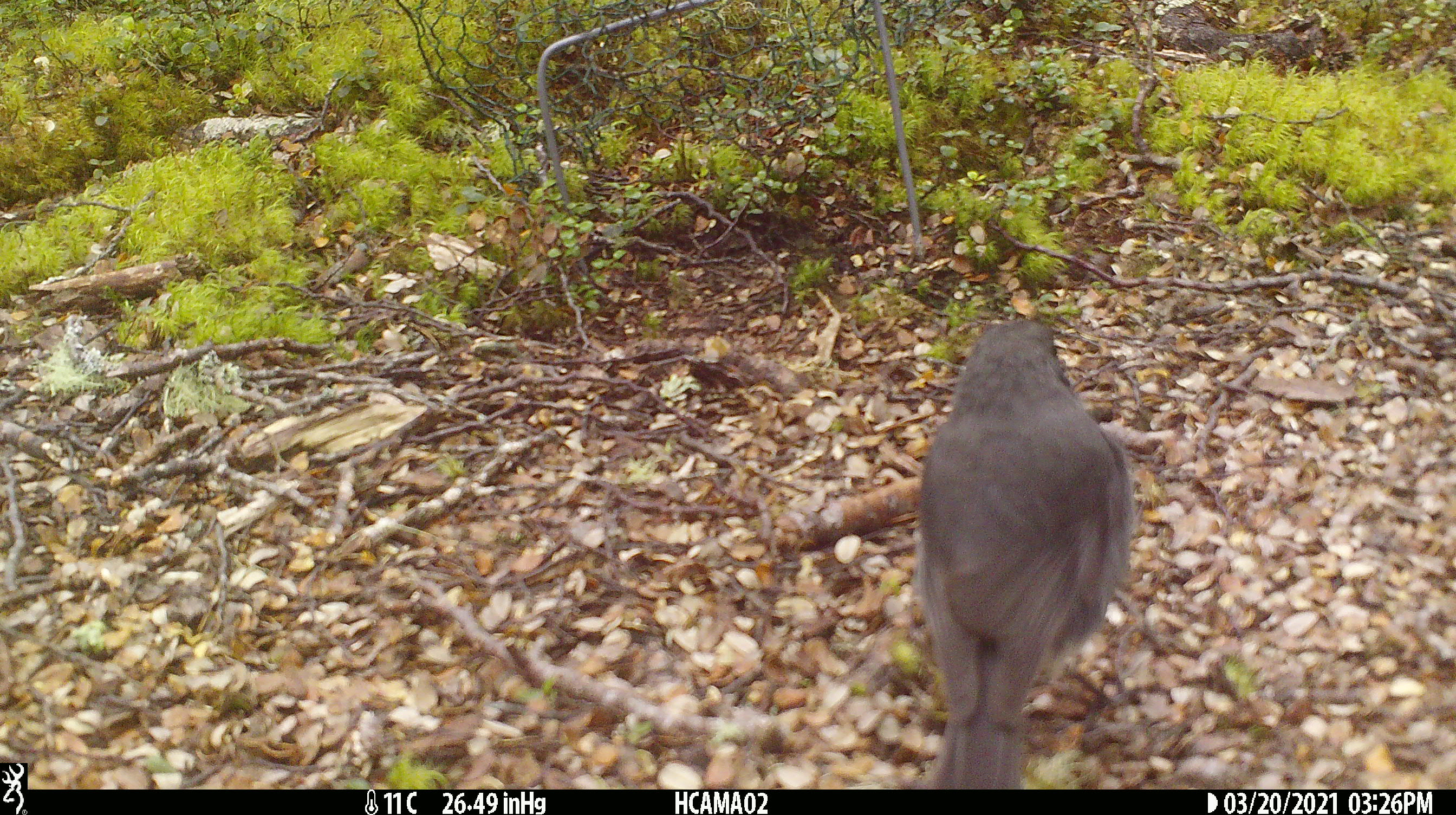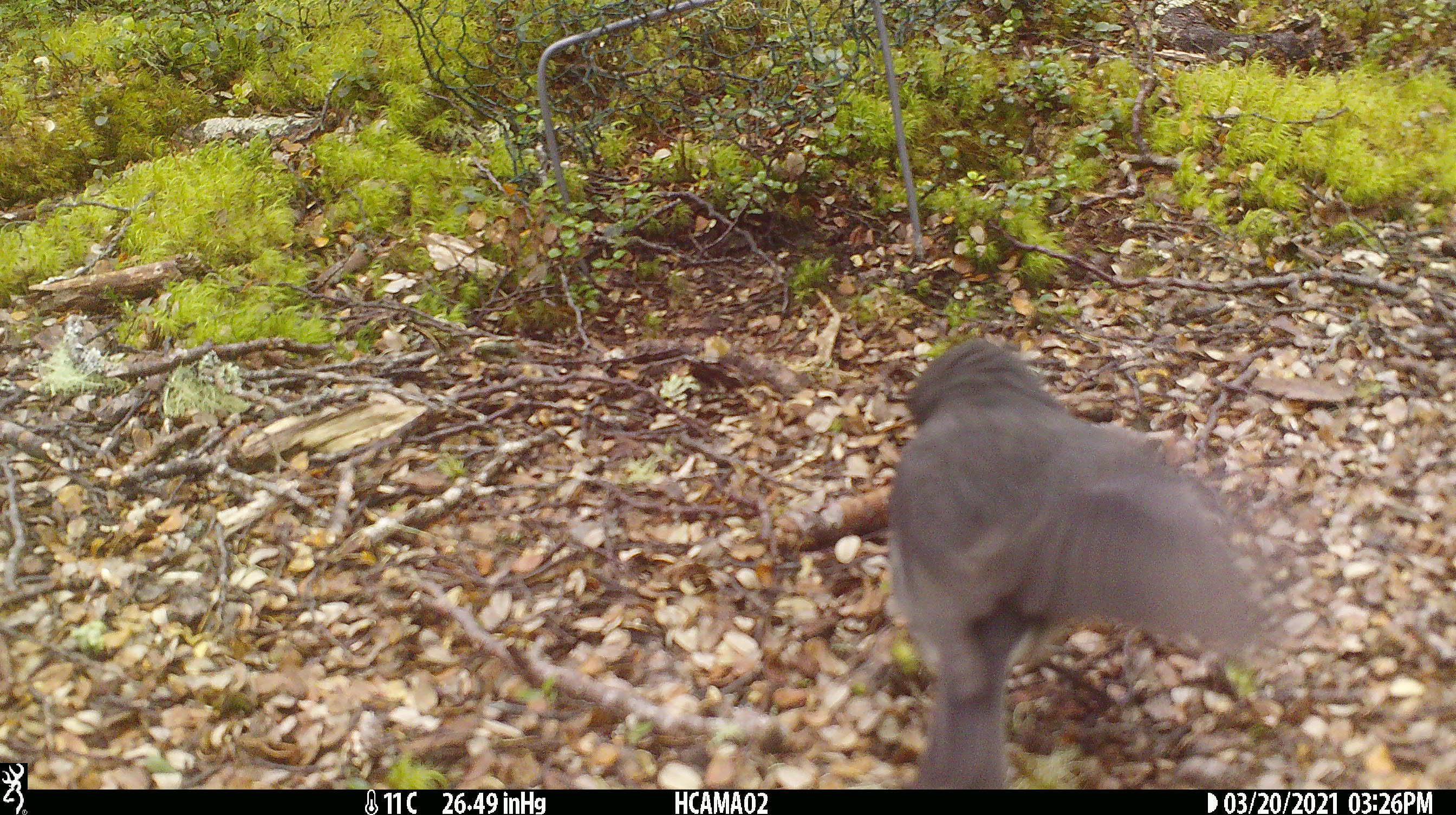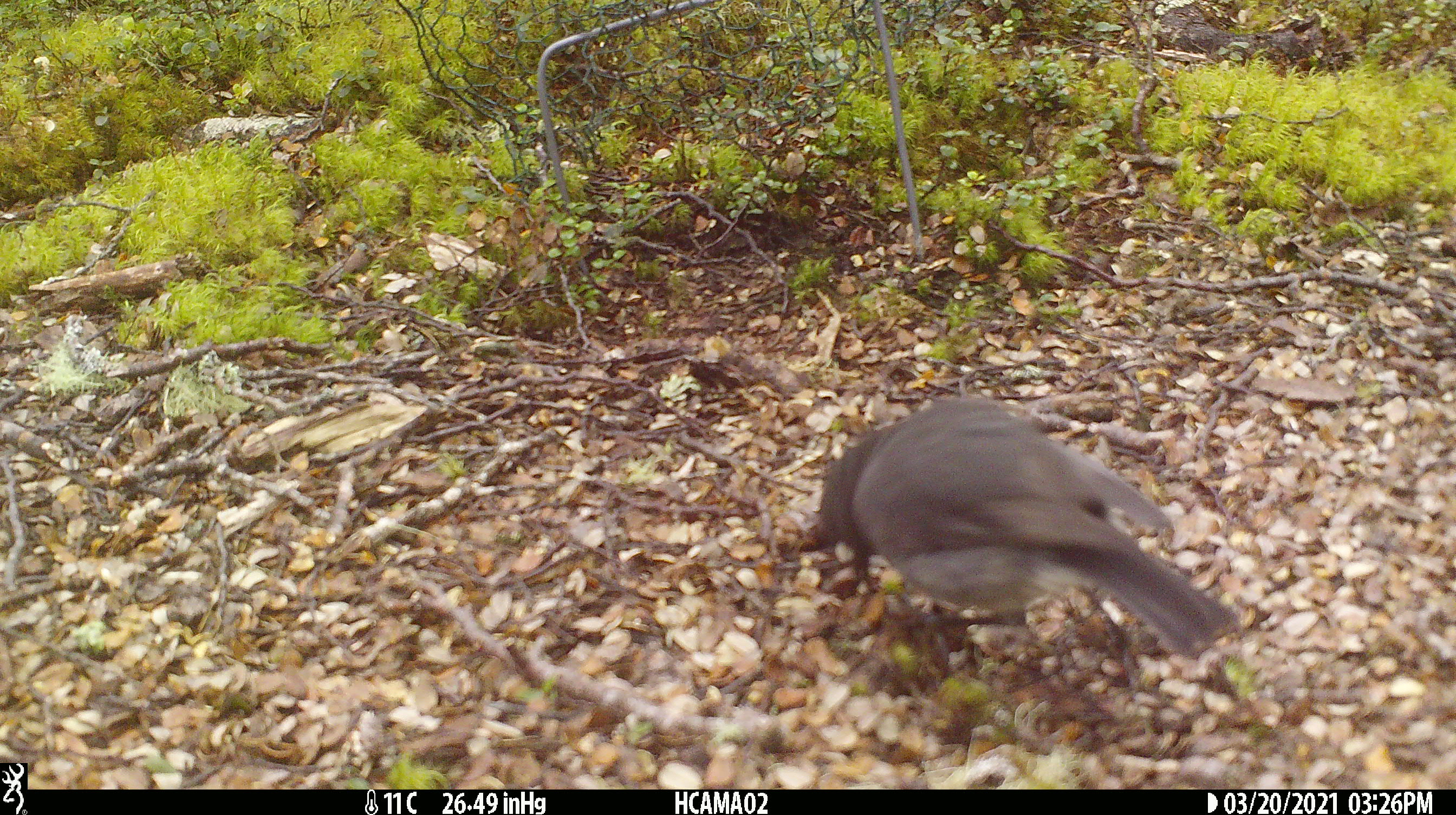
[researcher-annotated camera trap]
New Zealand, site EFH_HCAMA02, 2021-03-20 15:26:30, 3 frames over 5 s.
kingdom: Animalia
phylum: Chordata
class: Aves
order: Passeriformes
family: Petroicidae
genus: Petroica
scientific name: Petroica australis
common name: new zealand robin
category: robin